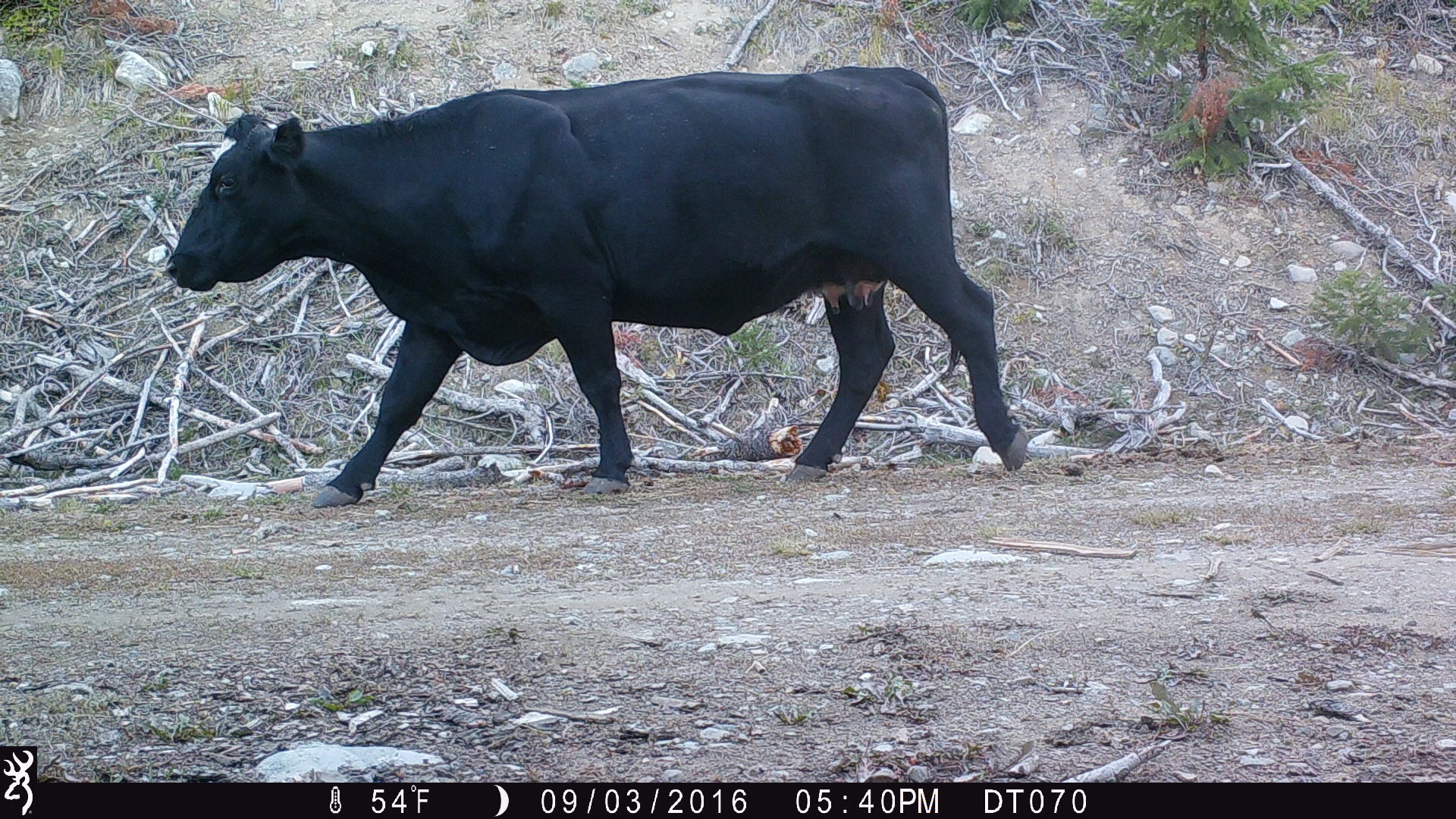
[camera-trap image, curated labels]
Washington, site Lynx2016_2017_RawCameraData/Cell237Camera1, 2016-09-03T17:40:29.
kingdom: Animalia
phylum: Chordata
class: Mammalia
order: Artiodactyla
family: Bovidae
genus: Bos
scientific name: Bos taurus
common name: domestic cattle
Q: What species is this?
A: Domestic cattle (Bos taurus).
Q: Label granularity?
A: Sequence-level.